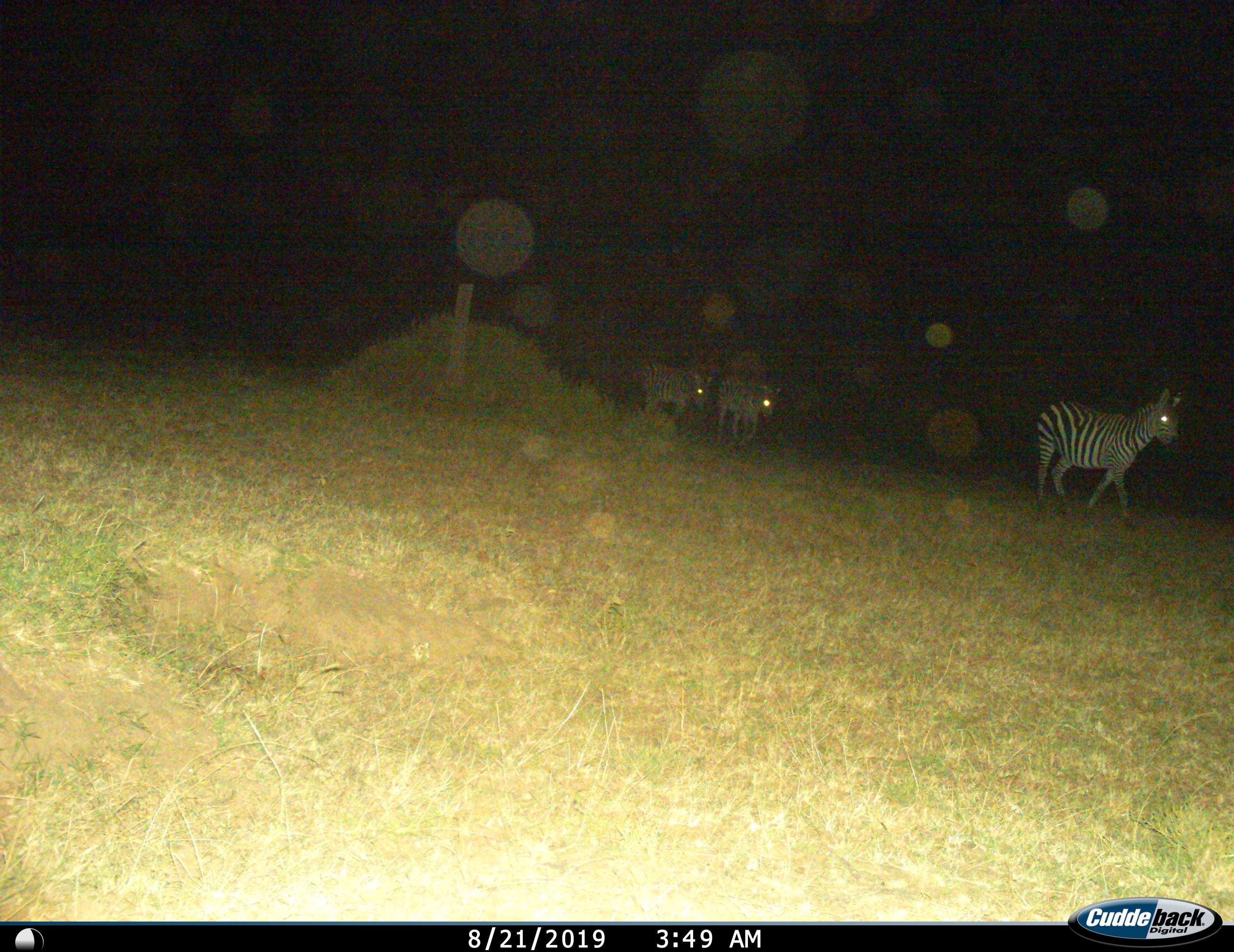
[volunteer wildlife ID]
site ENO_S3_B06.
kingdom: Animalia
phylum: Chordata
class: Mammalia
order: Perissodactyla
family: Equidae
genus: Equus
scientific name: Equus quagga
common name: plains zebra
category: zebraplains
Zebraplains (plains zebra) (Equus quagga), count 3. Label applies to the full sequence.